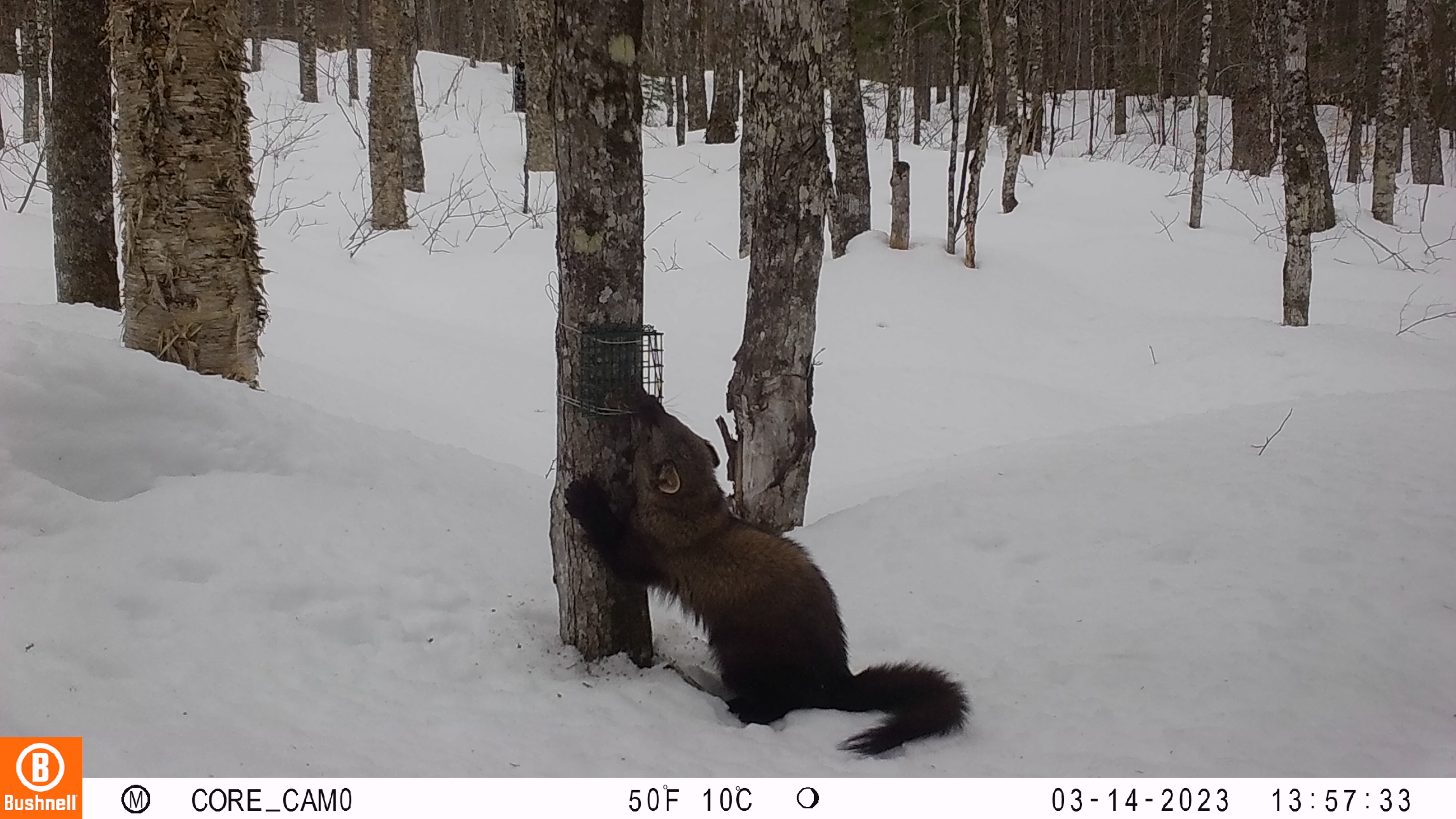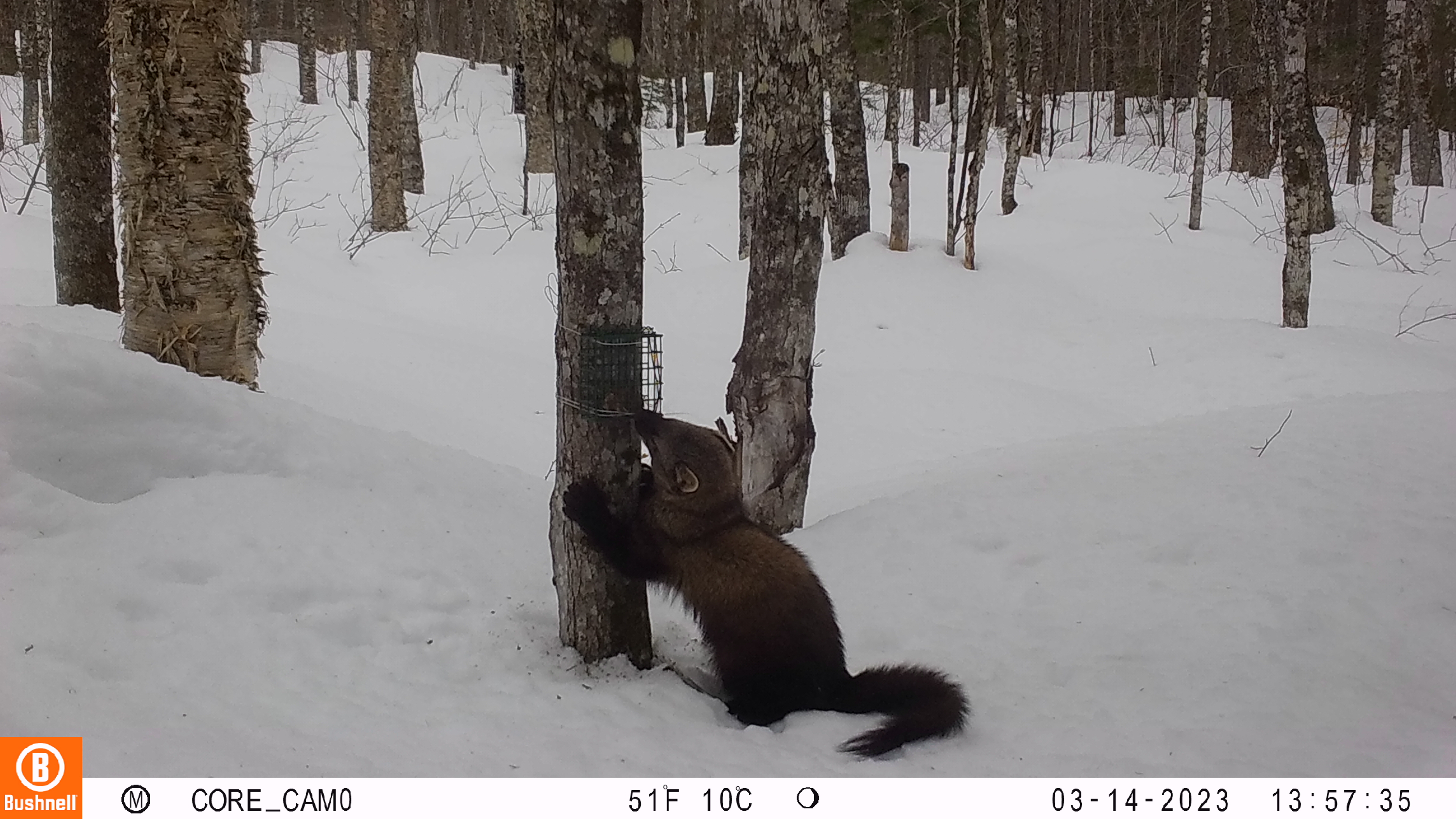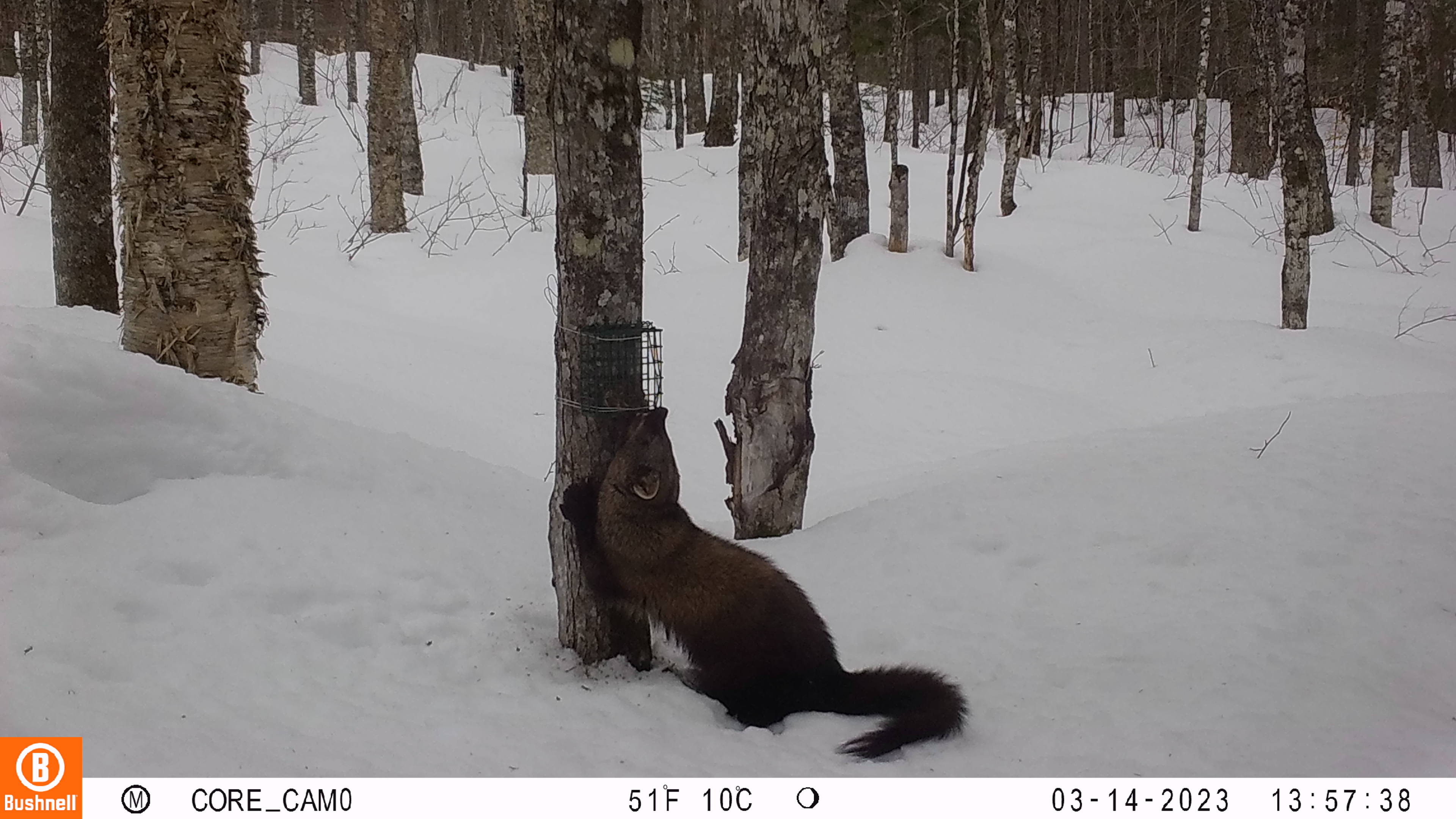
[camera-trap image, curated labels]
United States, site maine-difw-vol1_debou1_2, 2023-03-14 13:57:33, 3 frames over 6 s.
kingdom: Animalia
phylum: Chordata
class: Mammalia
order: Carnivora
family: Mustelidae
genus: Pekania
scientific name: Pekania pennanti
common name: fisher